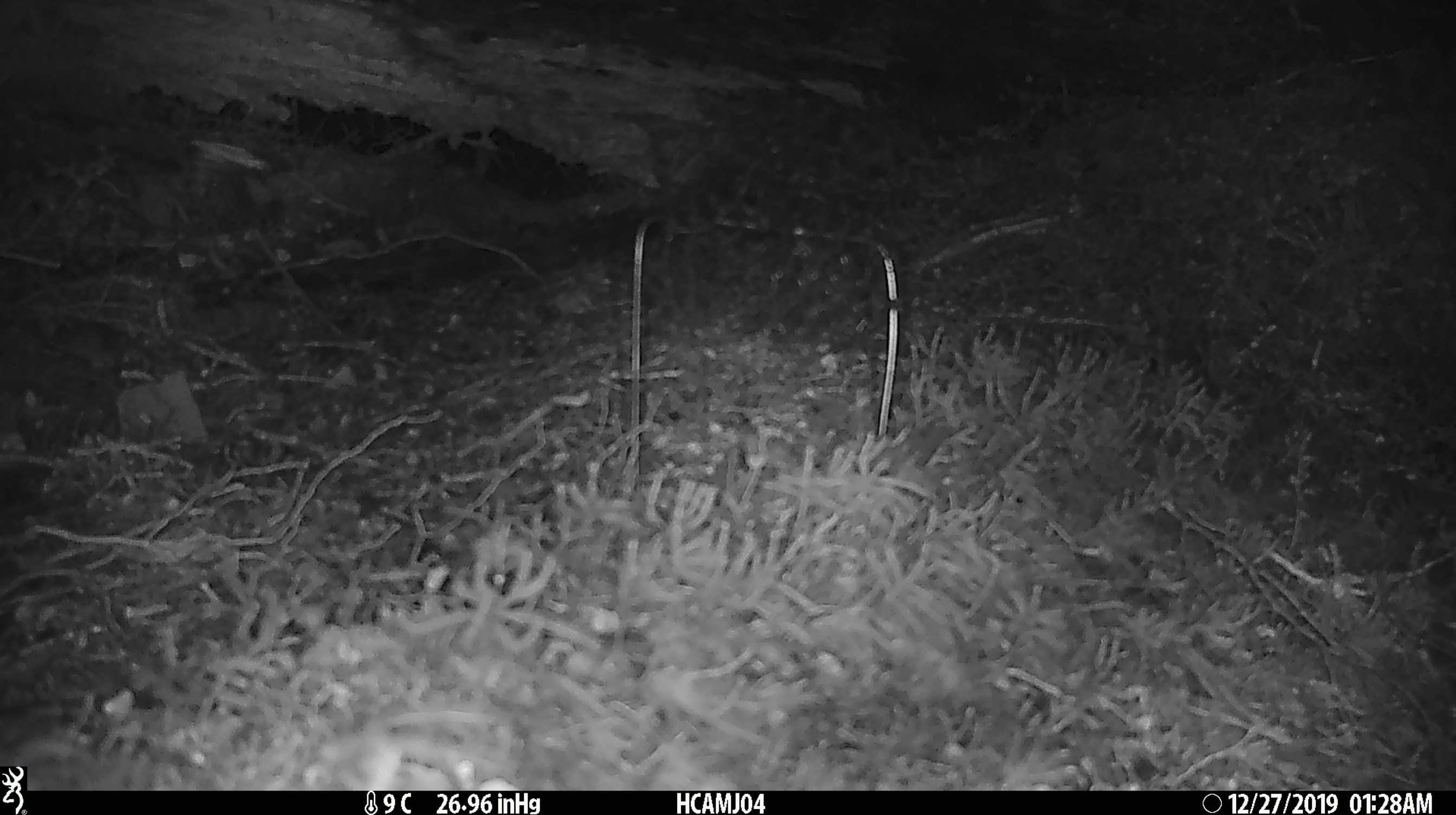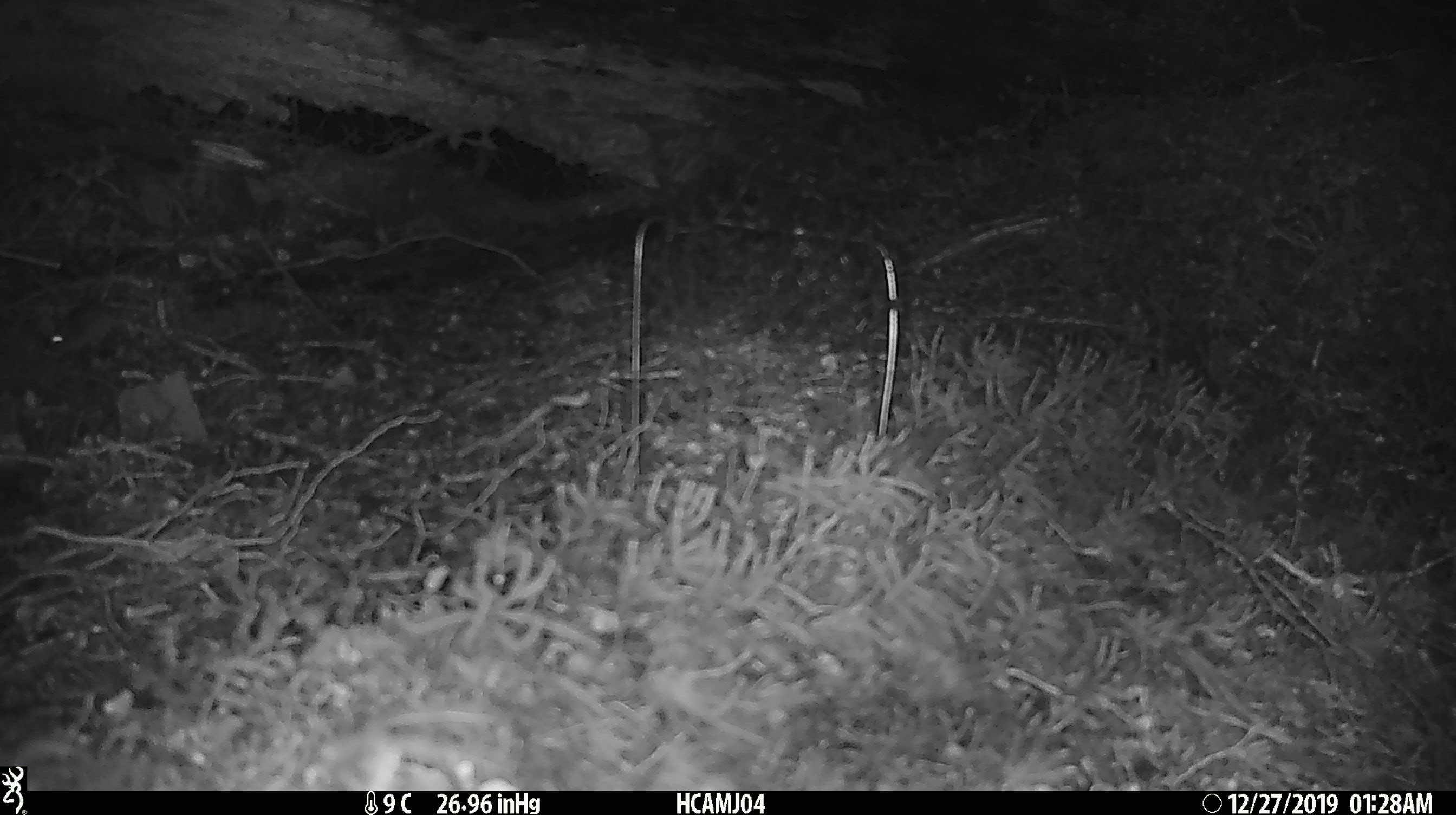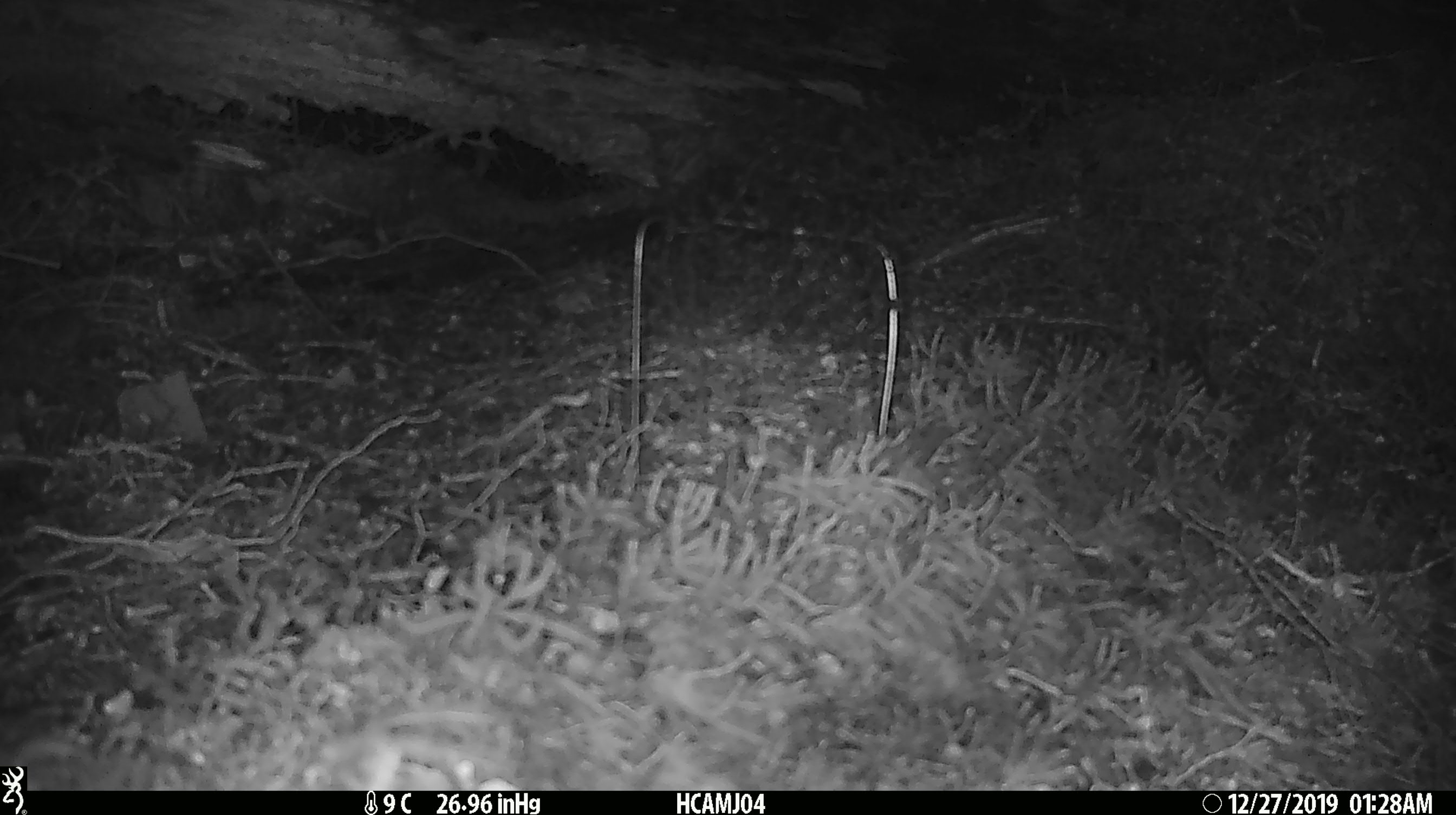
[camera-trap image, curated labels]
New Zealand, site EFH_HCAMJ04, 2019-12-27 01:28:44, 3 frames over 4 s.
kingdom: Animalia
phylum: Chordata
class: Mammalia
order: Rodentia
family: Muridae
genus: Mus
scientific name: Mus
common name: mouse